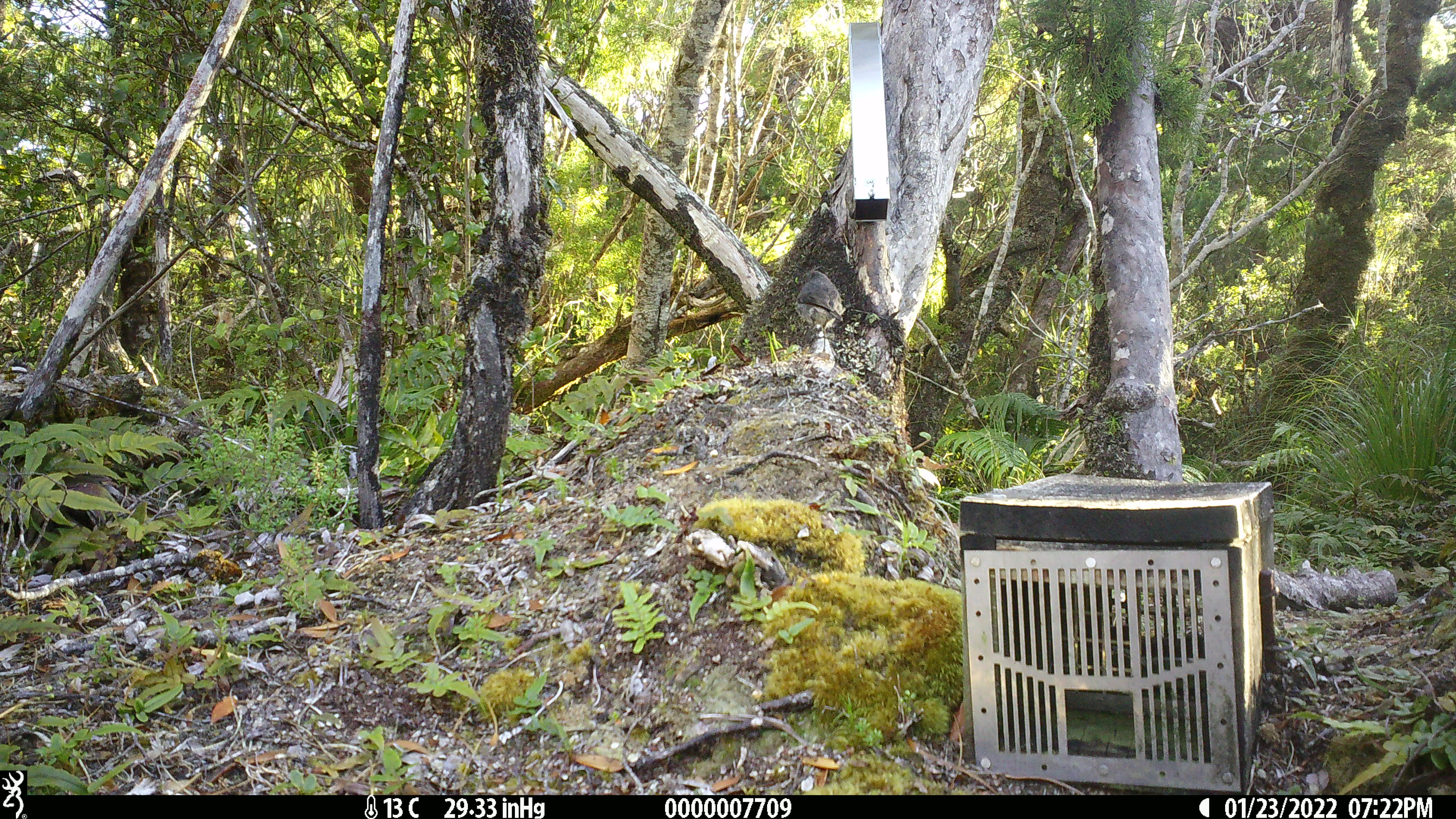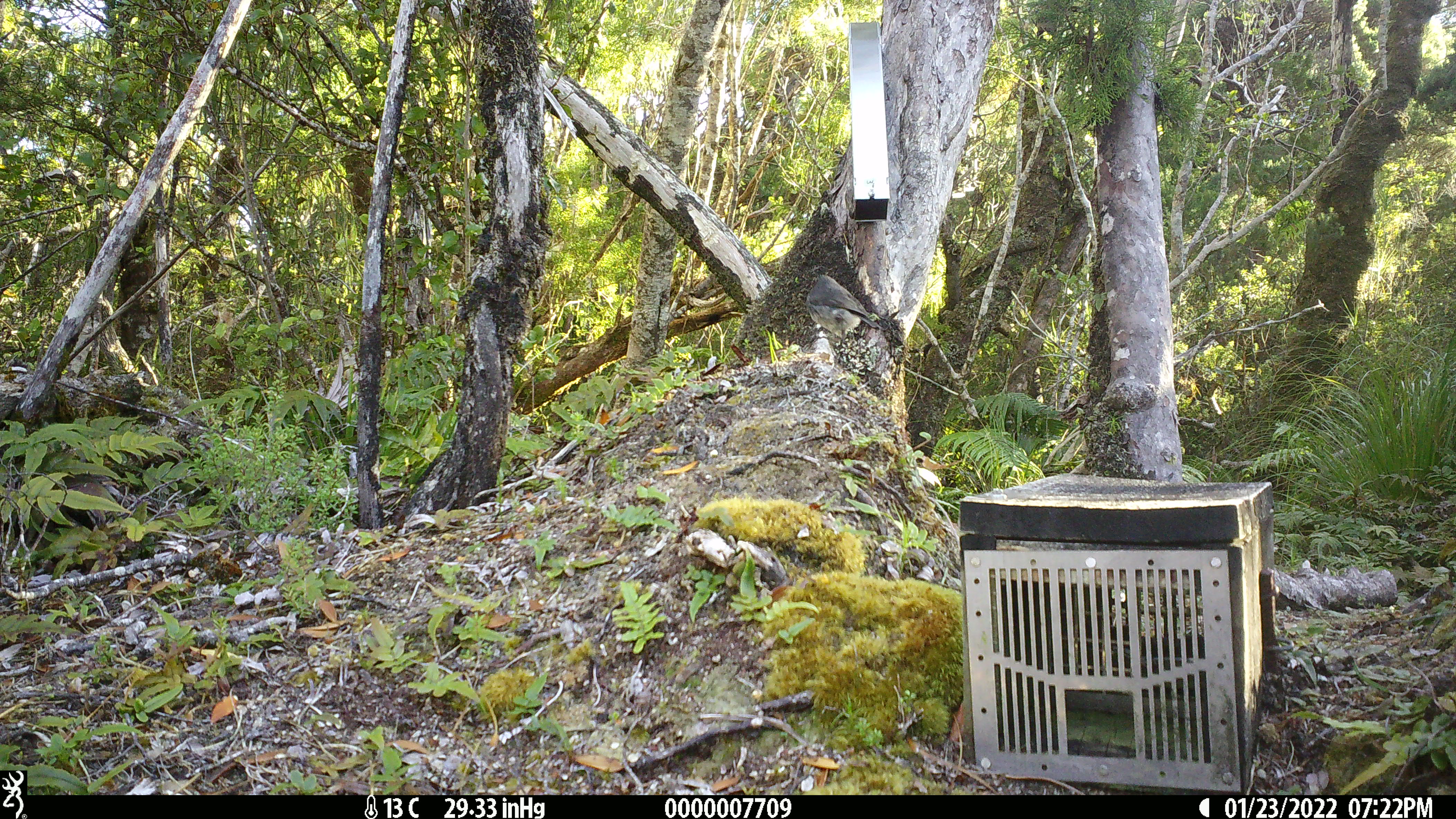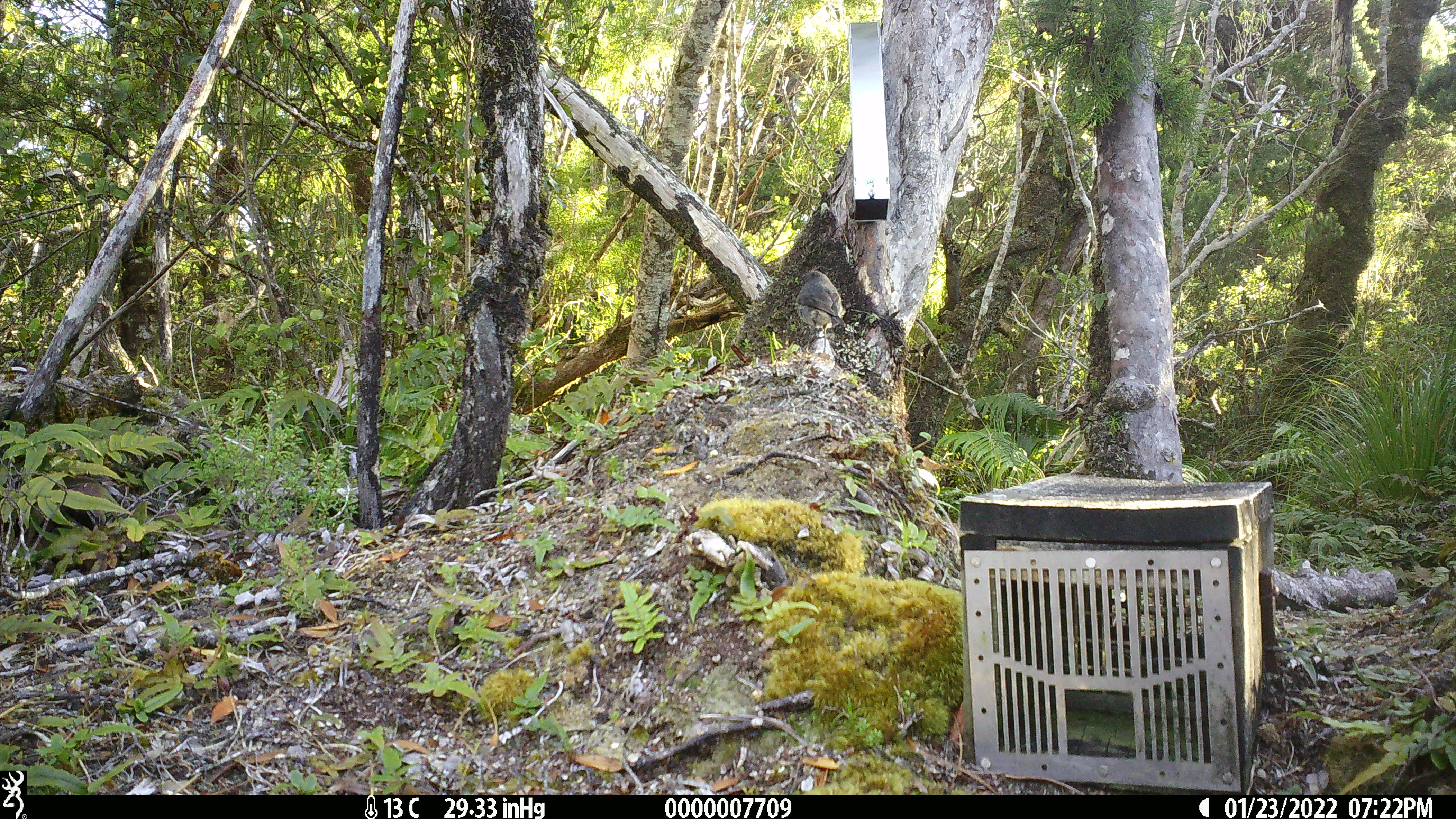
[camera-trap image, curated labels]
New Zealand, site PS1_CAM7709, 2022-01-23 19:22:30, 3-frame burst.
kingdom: Animalia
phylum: Chordata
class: Aves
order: Passeriformes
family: Petroicidae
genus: Petroica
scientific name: Petroica australis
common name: new zealand robin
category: robin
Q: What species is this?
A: Robin (new zealand robin) (Petroica australis).